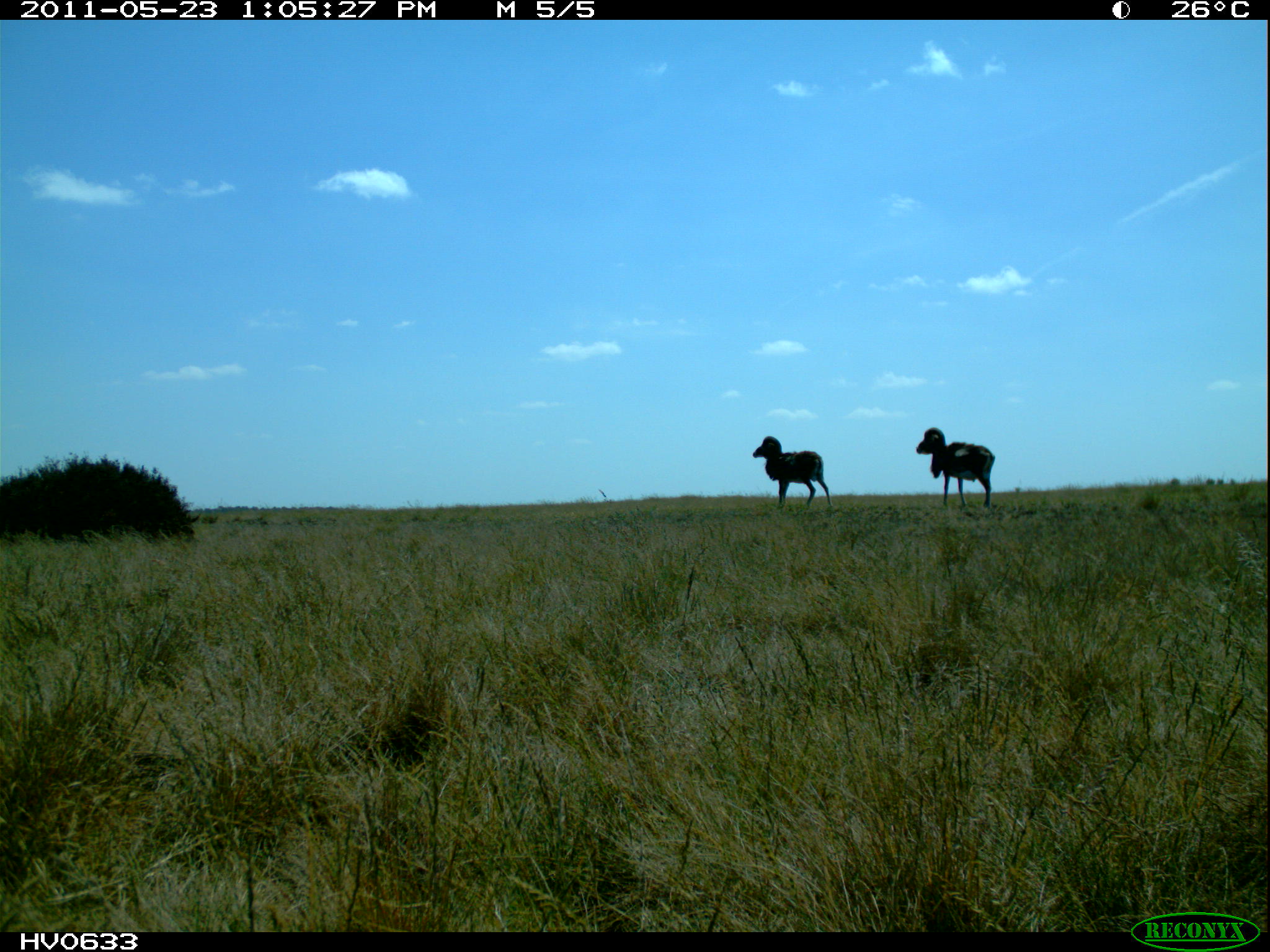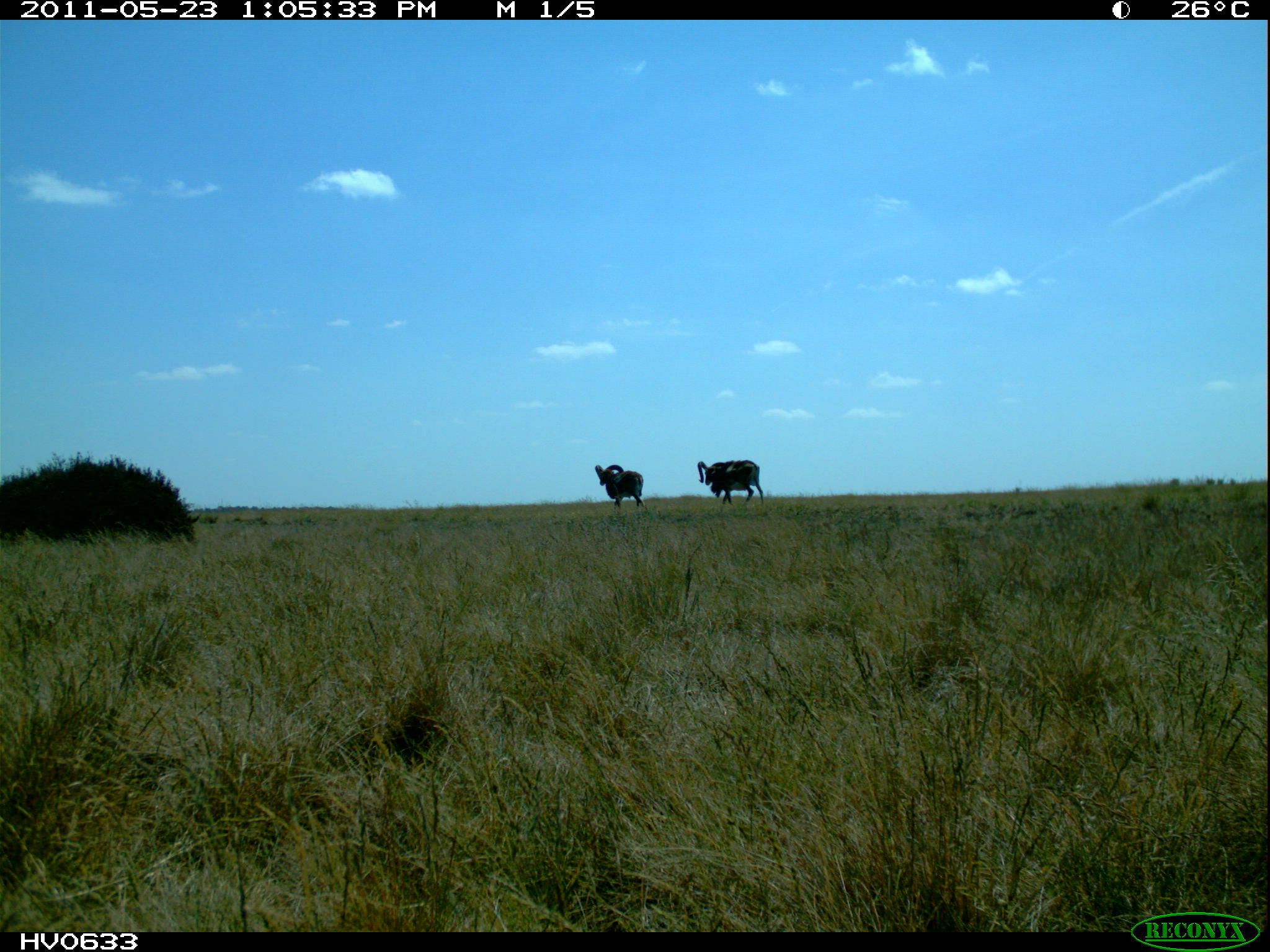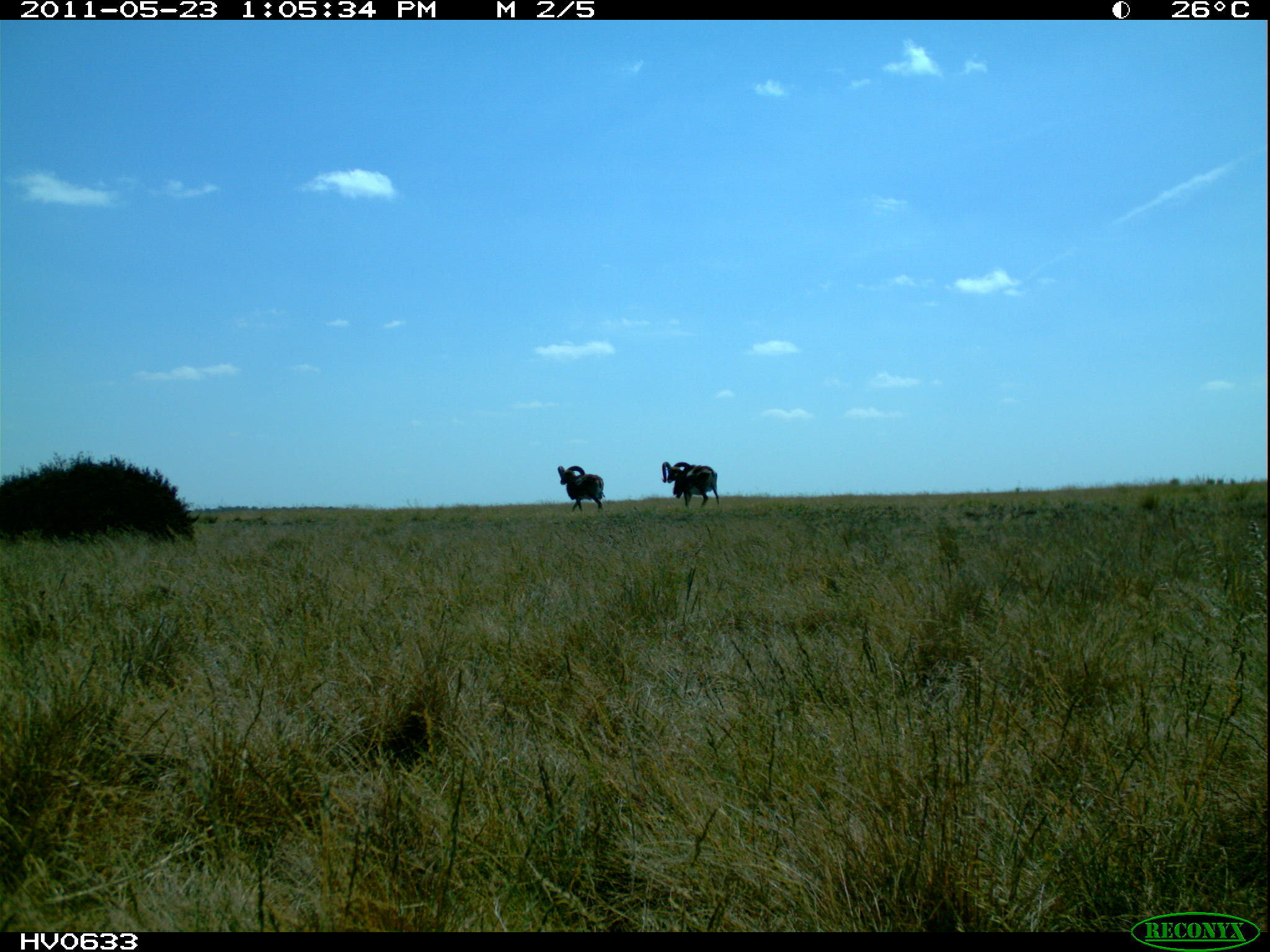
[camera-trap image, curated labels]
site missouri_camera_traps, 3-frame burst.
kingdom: Animalia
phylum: Chordata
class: Mammalia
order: Artiodactyla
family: Bovidae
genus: Ovis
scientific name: Ovis ammon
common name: mouflon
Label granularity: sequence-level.